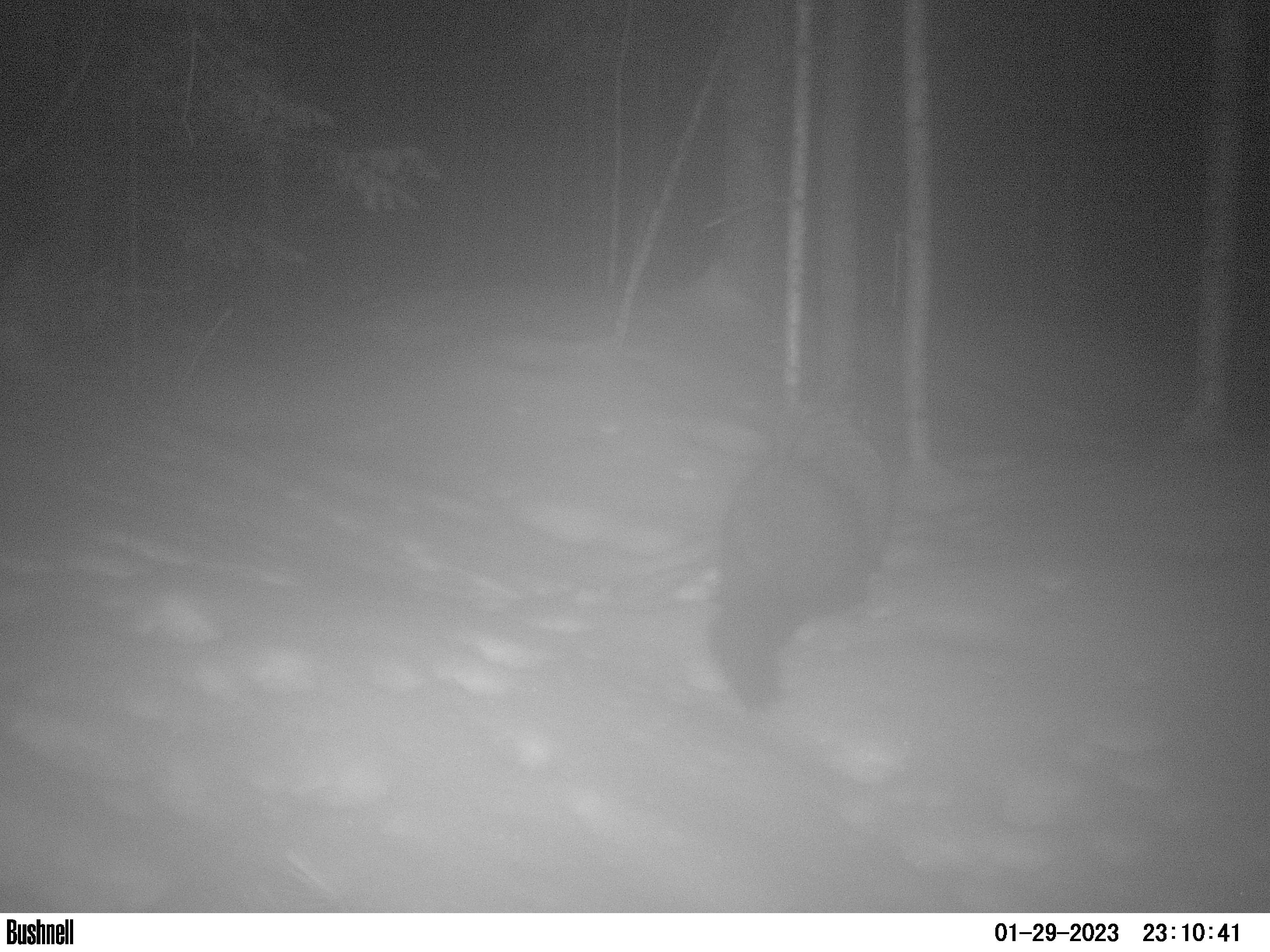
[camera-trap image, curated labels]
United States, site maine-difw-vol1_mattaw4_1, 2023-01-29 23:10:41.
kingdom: Animalia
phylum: Chordata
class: Mammalia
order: Carnivora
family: Mustelidae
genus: Pekania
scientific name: Pekania pennanti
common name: fisher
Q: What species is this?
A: Fisher (Pekania pennanti).